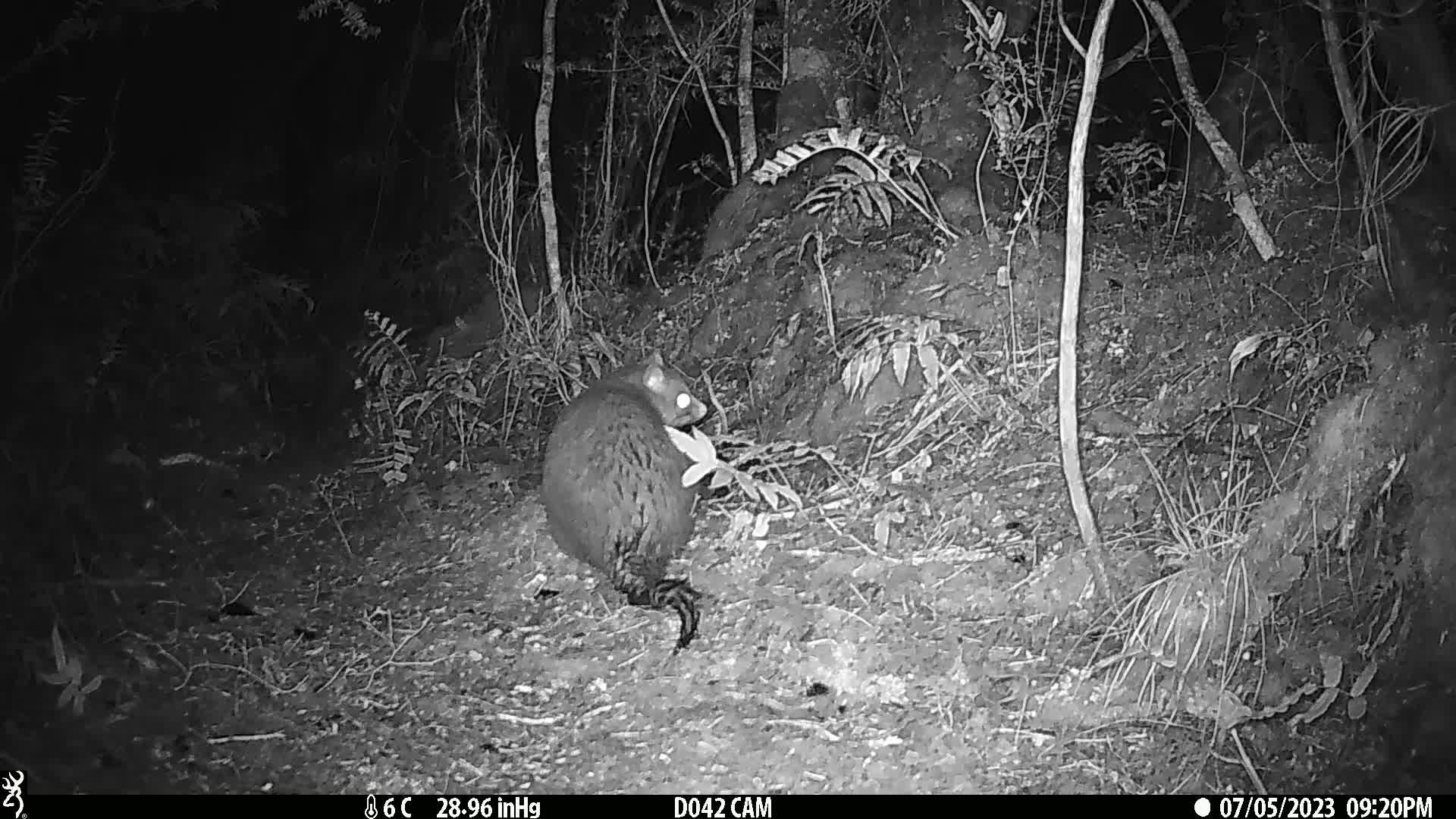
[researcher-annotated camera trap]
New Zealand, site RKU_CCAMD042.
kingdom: Animalia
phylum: Chordata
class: Mammalia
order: Diprotodontia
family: Phalangeridae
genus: Trichosurus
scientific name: Trichosurus vulpecula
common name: common brushtail possum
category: possum